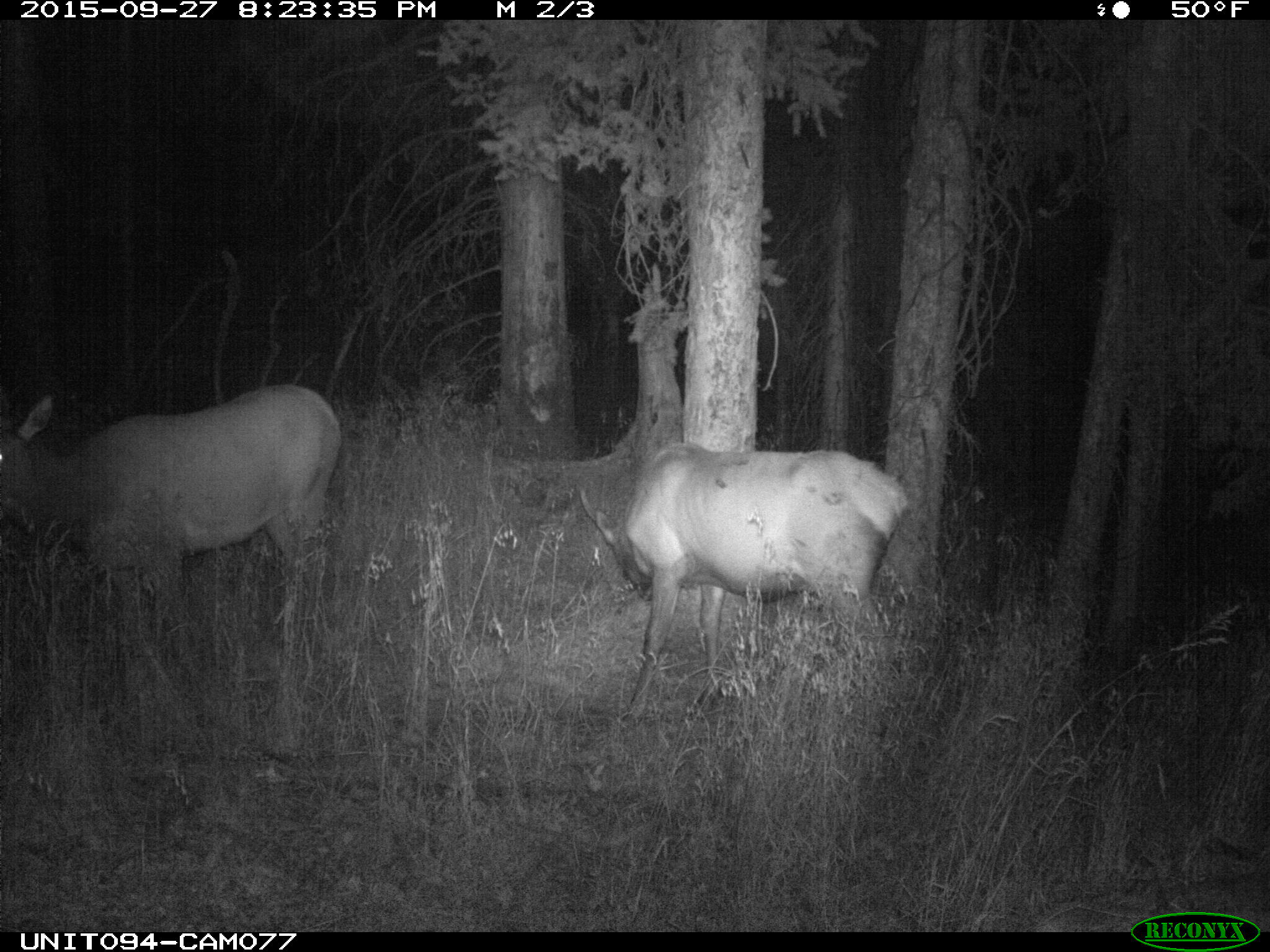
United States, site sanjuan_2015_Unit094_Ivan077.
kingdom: Animalia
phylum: Chordata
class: Mammalia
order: Artiodactyla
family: Cervidae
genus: Cervus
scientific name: Cervus elaphus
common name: red deer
Cervus elaphus (red deer).